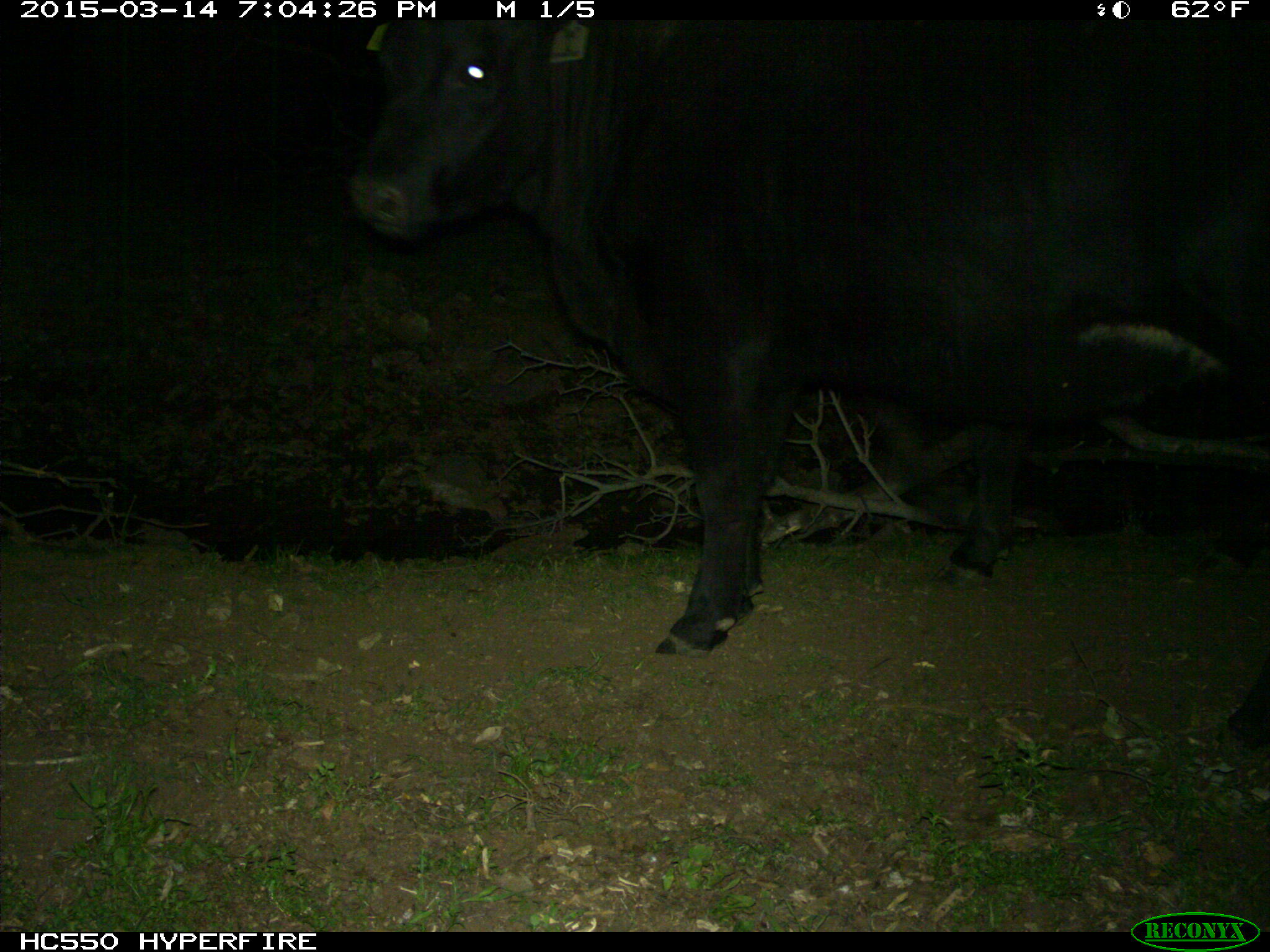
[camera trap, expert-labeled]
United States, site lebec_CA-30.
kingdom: Animalia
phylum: Chordata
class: Mammalia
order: Artiodactyla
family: Bovidae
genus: Bos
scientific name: Bos taurus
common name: domestic cow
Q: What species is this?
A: Bos taurus (domestic cow).